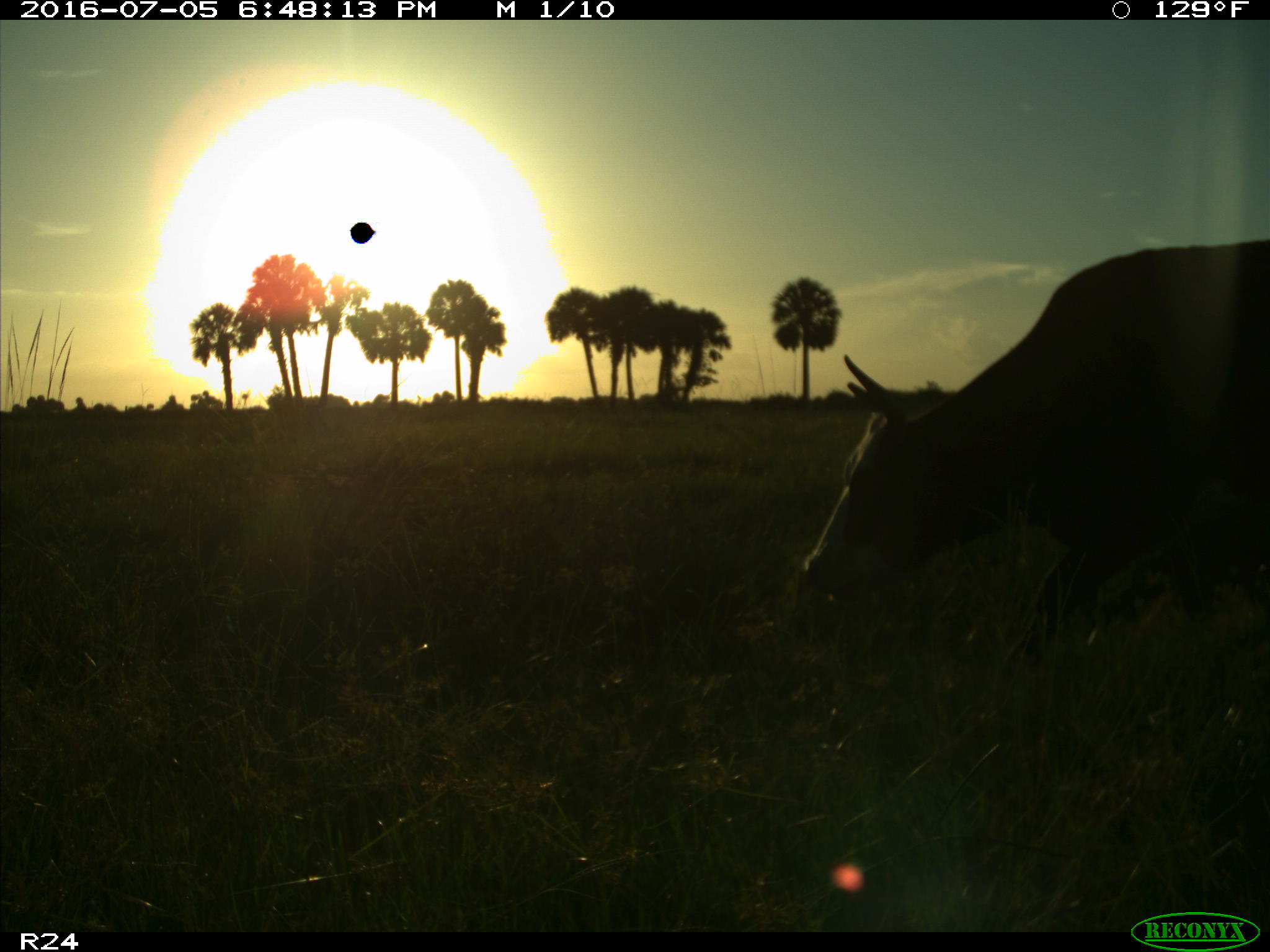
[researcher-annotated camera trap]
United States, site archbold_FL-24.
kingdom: Animalia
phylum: Chordata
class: Mammalia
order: Artiodactyla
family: Bovidae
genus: Bos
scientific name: Bos taurus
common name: domestic cow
Bos taurus (domestic cow).